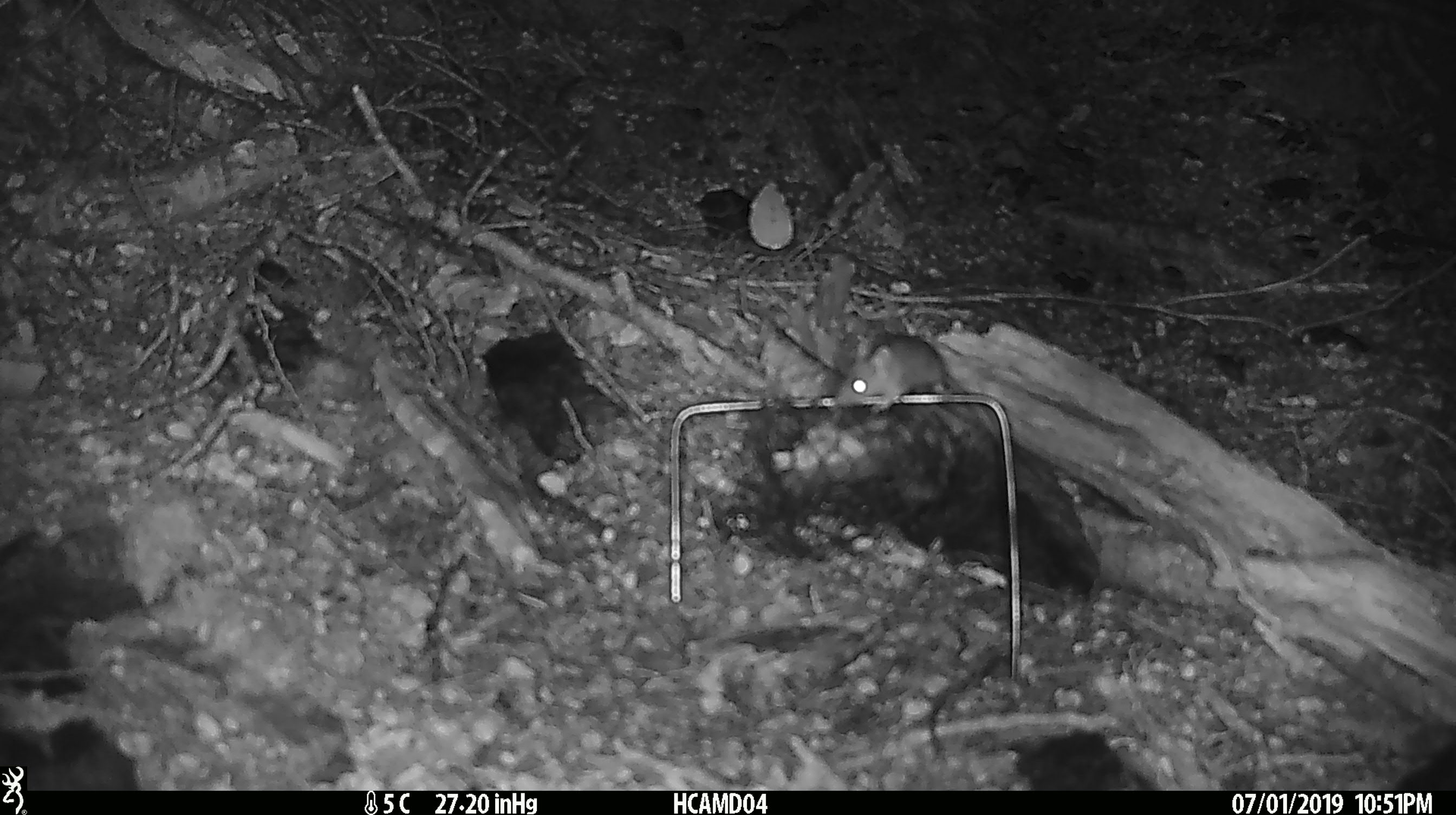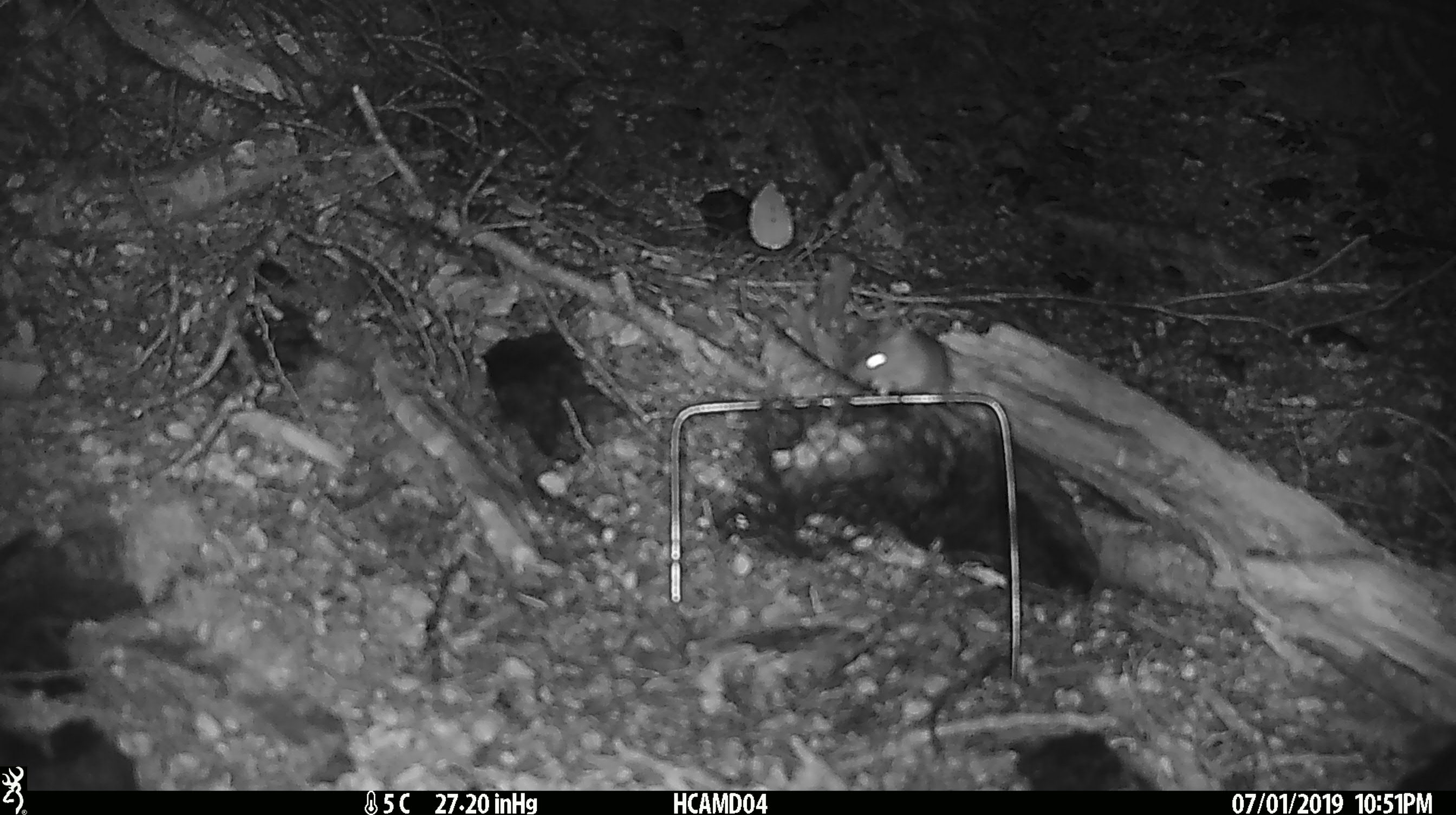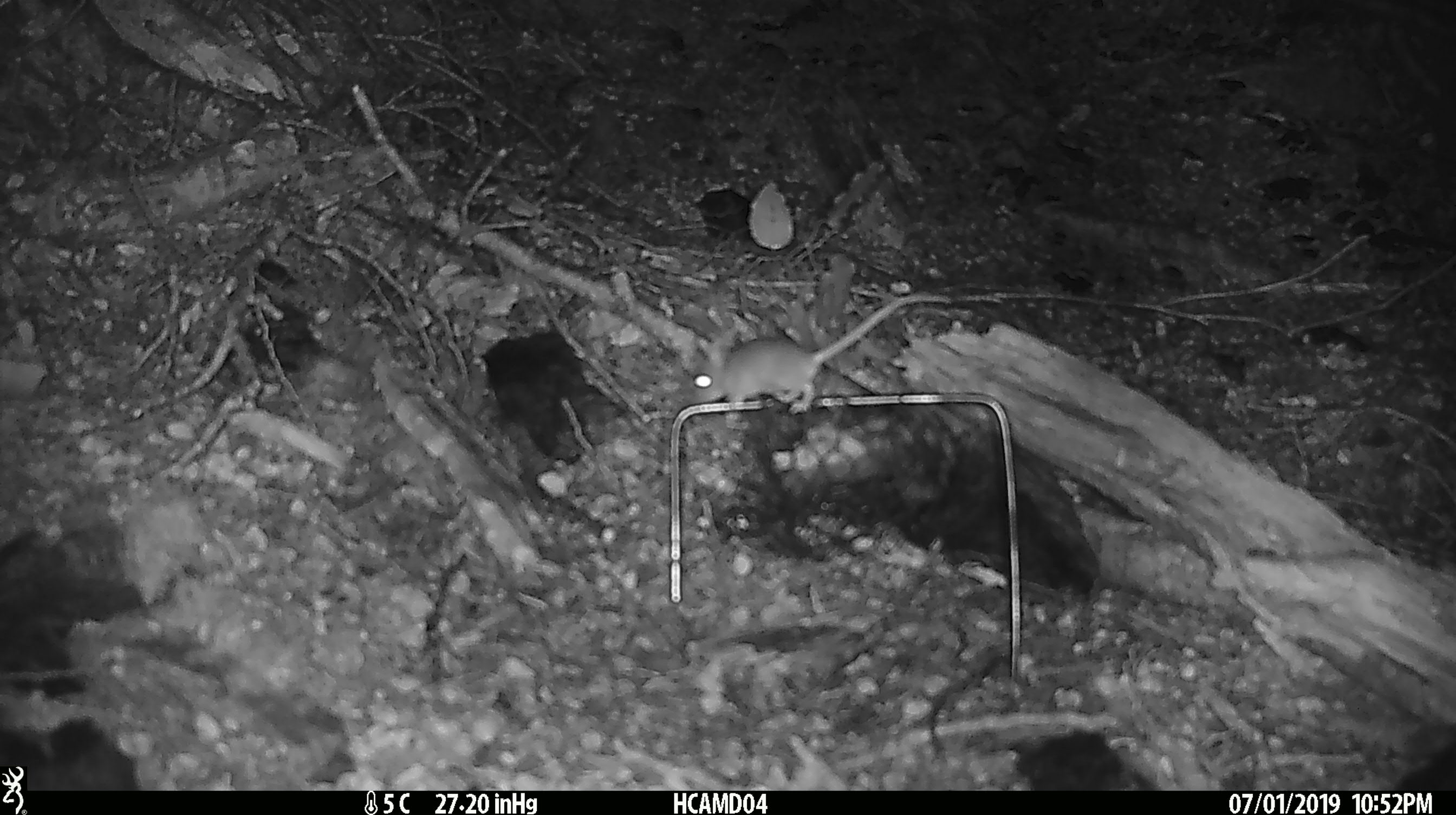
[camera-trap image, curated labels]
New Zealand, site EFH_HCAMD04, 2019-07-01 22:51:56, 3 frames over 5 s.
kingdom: Animalia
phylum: Chordata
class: Mammalia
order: Rodentia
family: Muridae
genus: Mus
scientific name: Mus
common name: mouse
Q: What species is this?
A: Mouse (Mus).